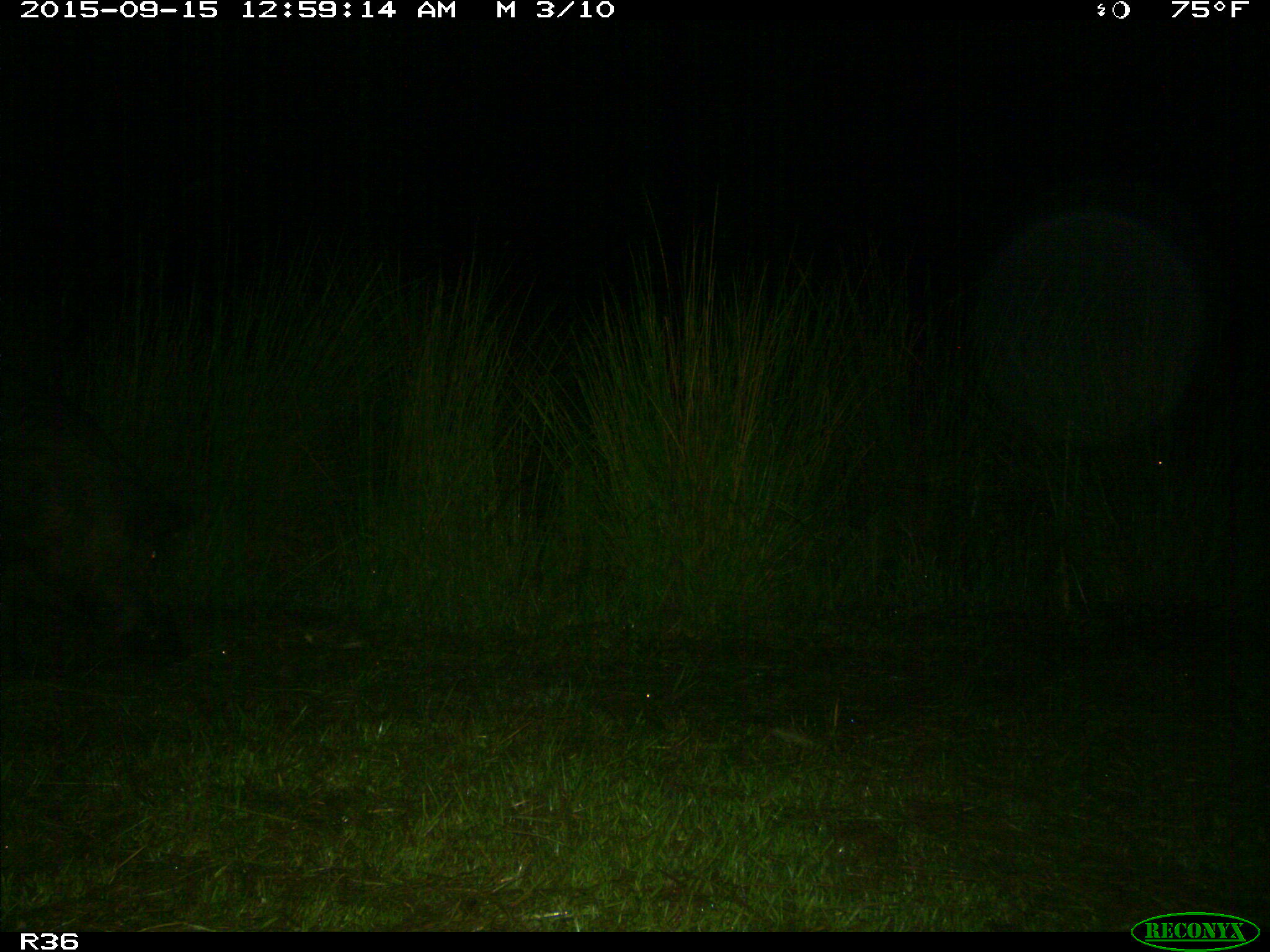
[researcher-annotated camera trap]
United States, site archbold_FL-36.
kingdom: Animalia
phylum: Chordata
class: Mammalia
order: Artiodactyla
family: Suidae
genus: Sus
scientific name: Sus scrofa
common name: wild boar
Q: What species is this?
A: Sus scrofa (wild boar).